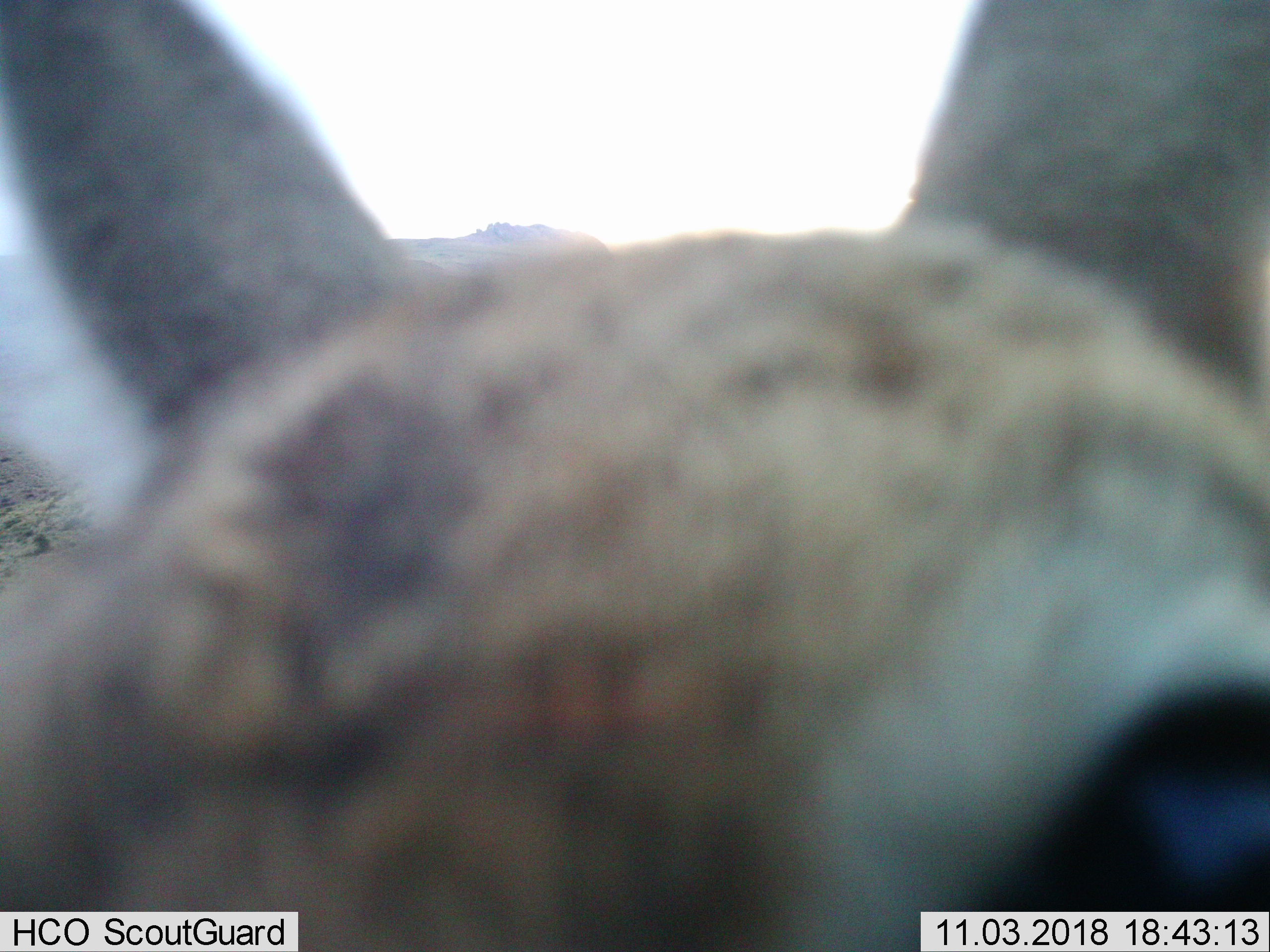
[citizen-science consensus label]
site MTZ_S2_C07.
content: unidentified animal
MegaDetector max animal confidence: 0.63